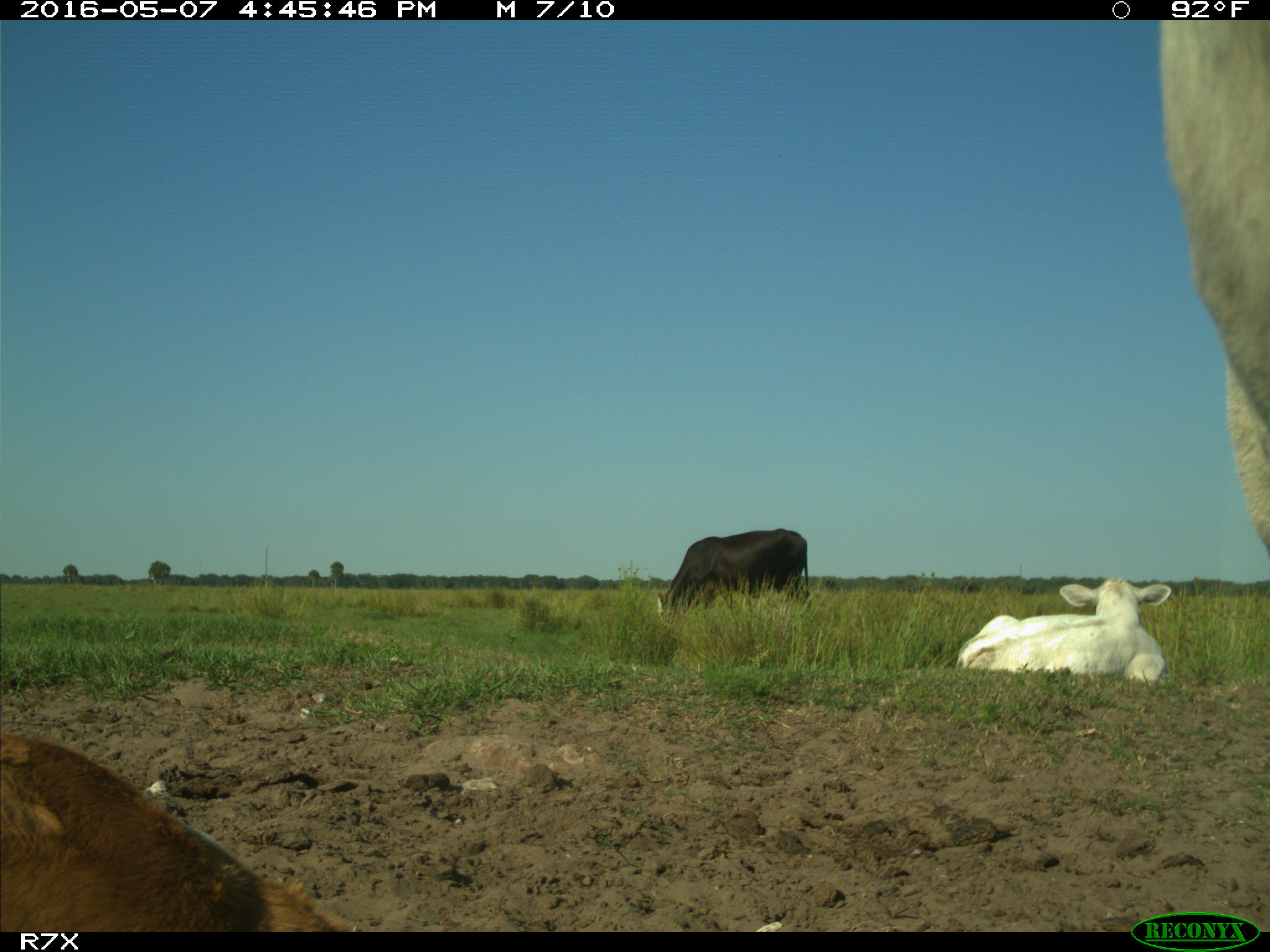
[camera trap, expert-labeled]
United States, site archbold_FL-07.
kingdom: Animalia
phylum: Chordata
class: Mammalia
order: Artiodactyla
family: Bovidae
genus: Bos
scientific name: Bos taurus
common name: domestic cow